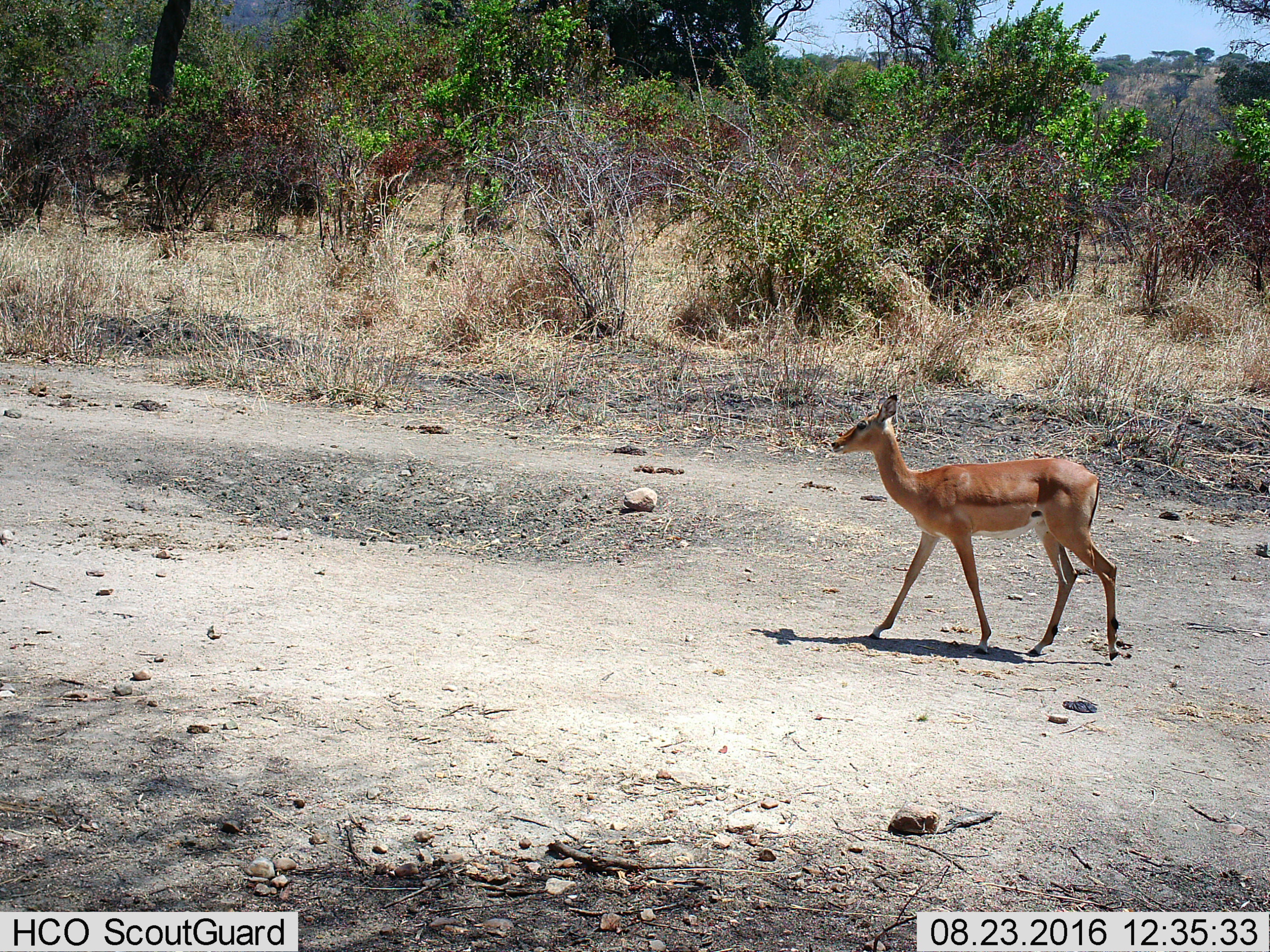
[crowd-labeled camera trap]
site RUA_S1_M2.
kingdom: Animalia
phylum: Chordata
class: Mammalia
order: Artiodactyla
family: Bovidae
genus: Aepyceros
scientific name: Aepyceros melampus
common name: impala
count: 1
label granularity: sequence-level